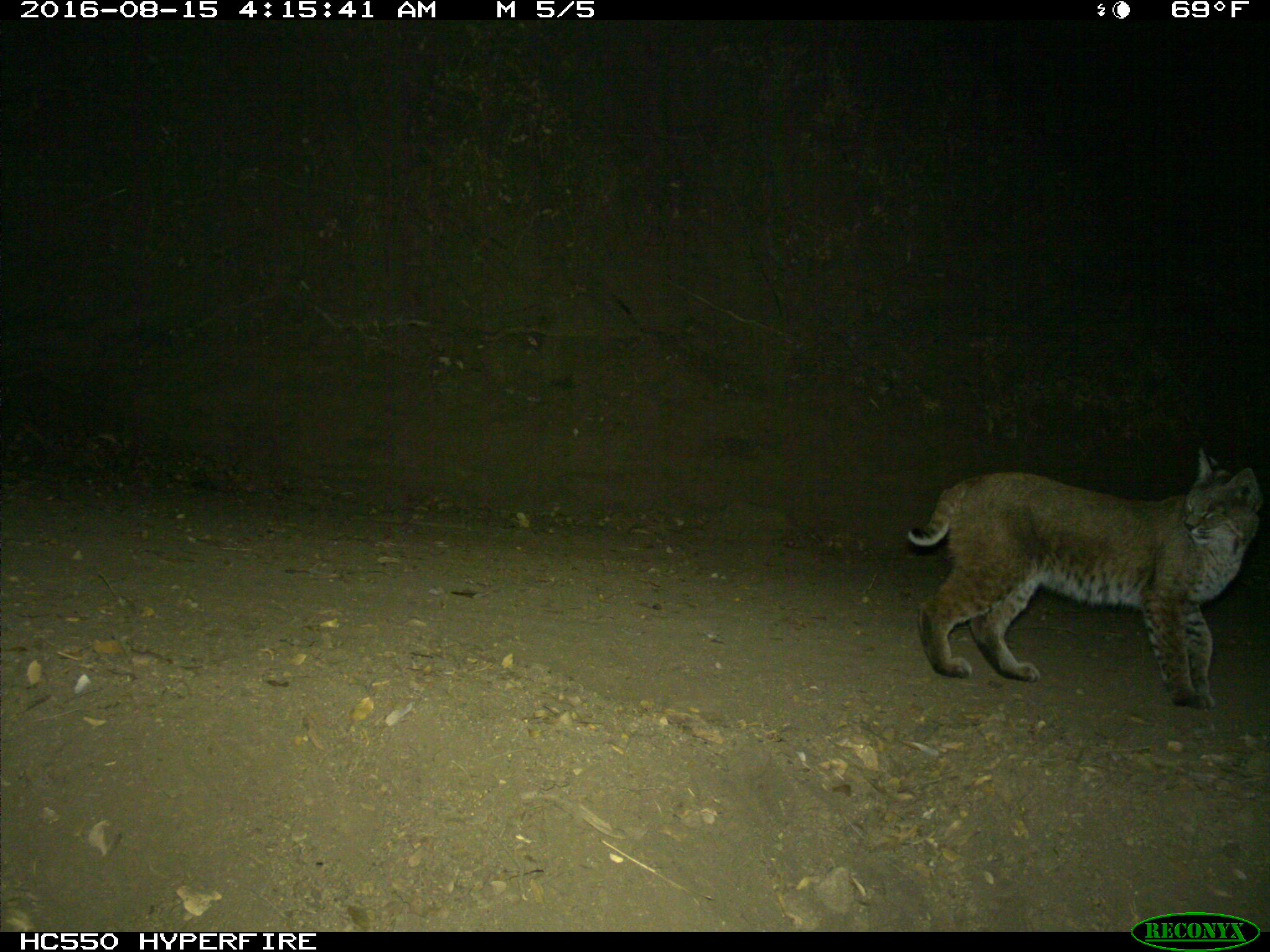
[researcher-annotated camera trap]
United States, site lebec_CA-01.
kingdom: Animalia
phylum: Chordata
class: Mammalia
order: Carnivora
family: Felidae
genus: Lynx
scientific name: Lynx rufus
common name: bobcat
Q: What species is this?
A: Lynx rufus (bobcat).